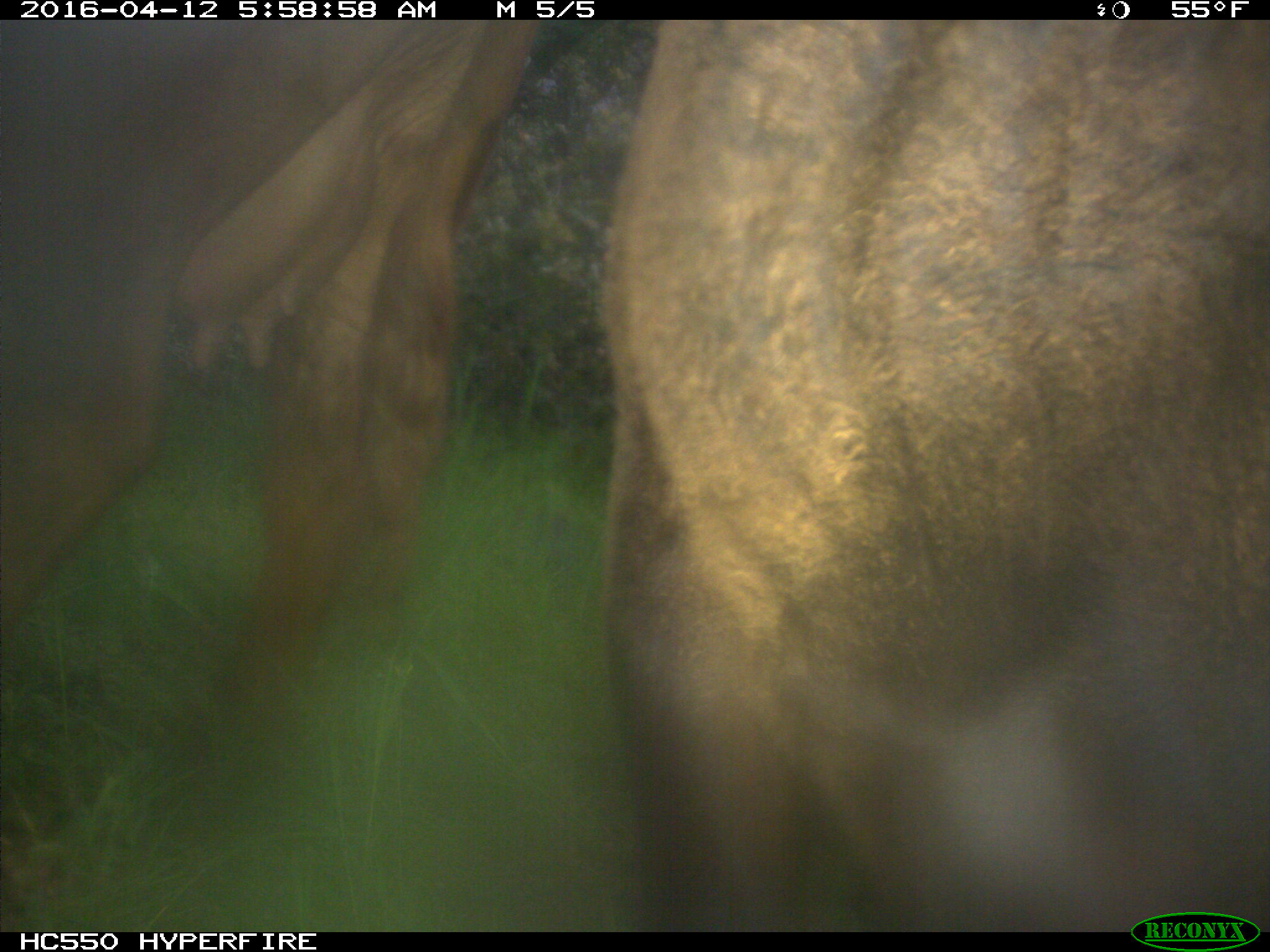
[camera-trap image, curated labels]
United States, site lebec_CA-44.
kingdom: Animalia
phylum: Chordata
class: Mammalia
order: Artiodactyla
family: Bovidae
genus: Bos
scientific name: Bos taurus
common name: domestic cow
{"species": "Bos taurus (domestic cow)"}